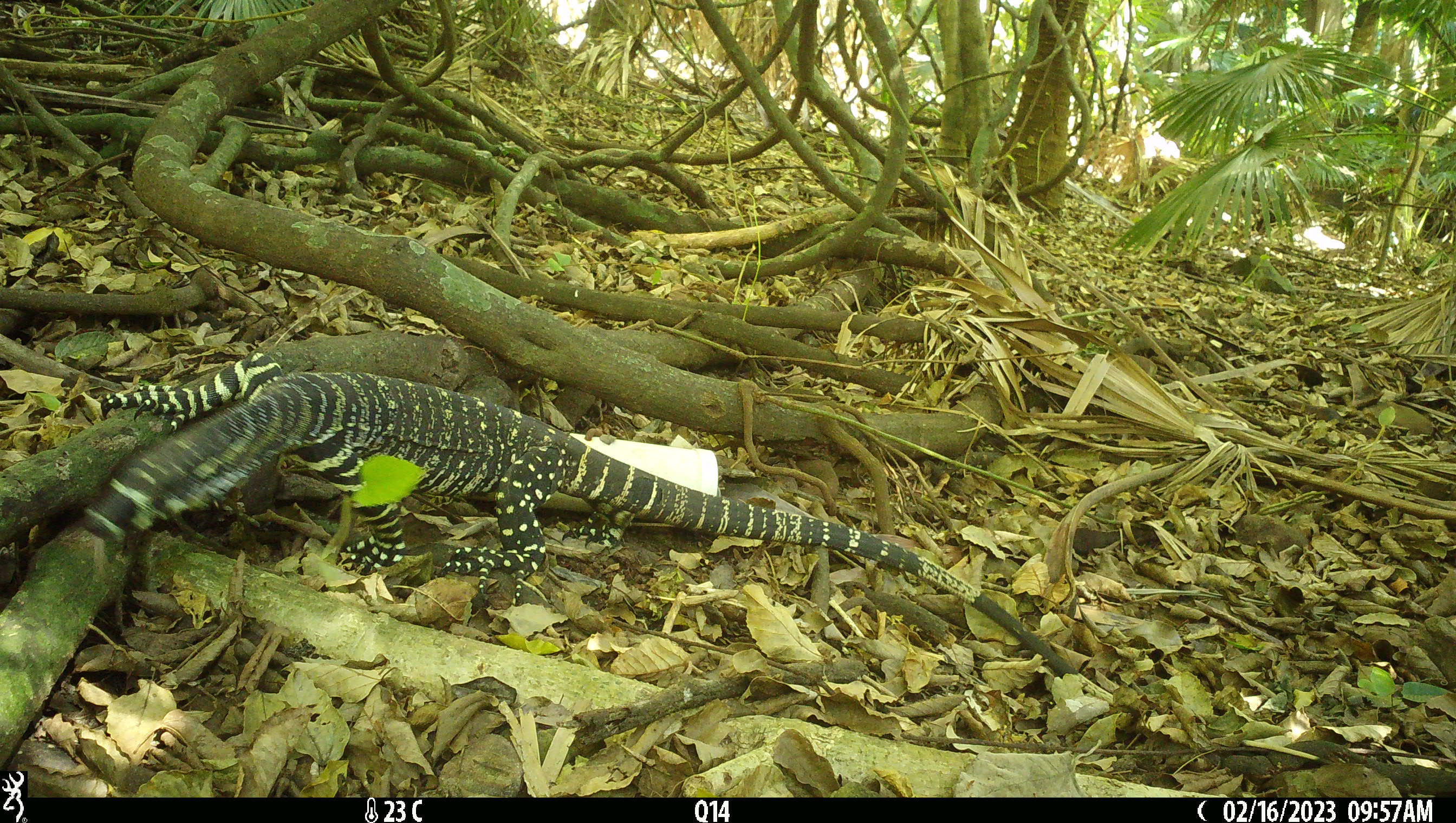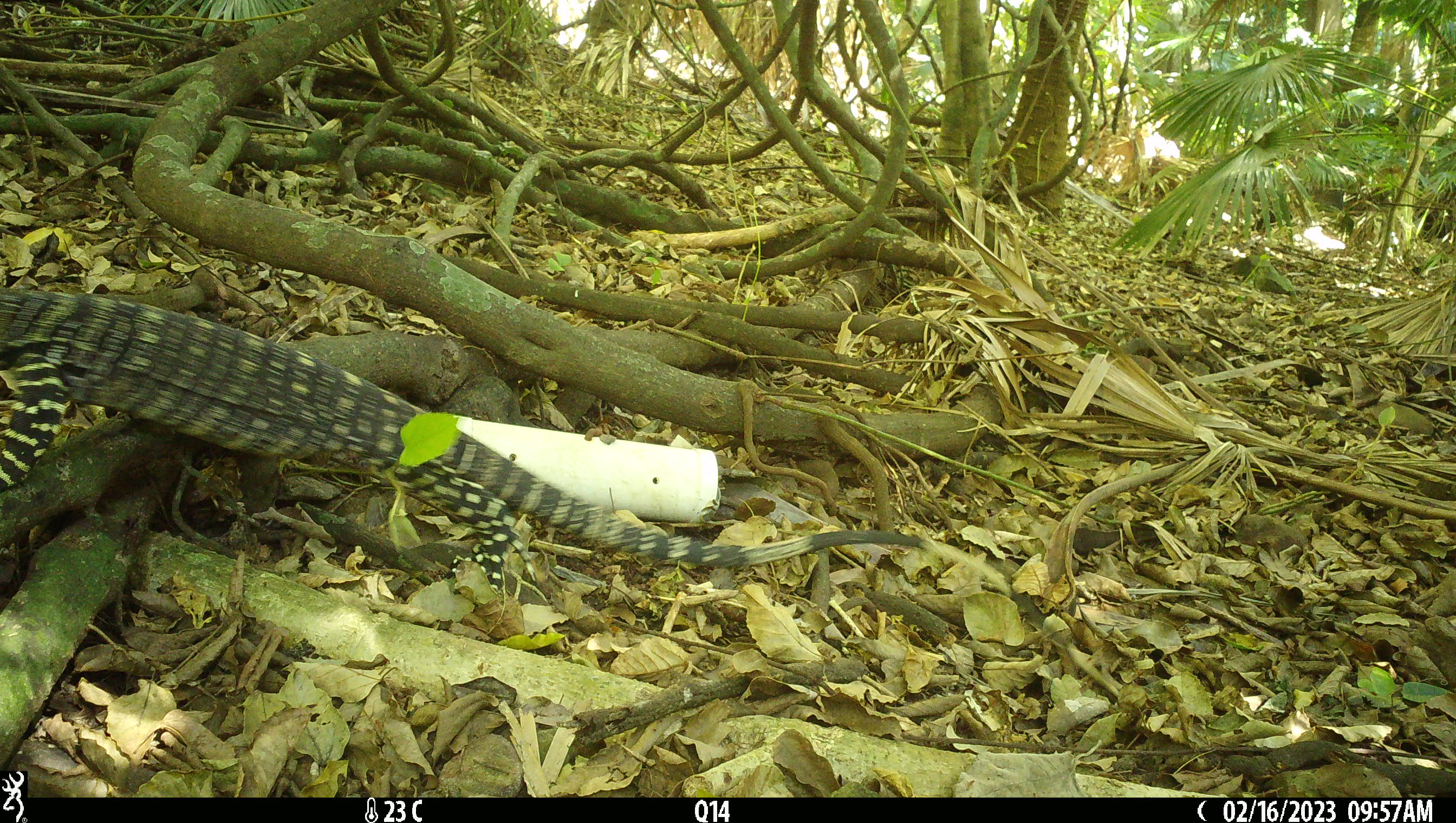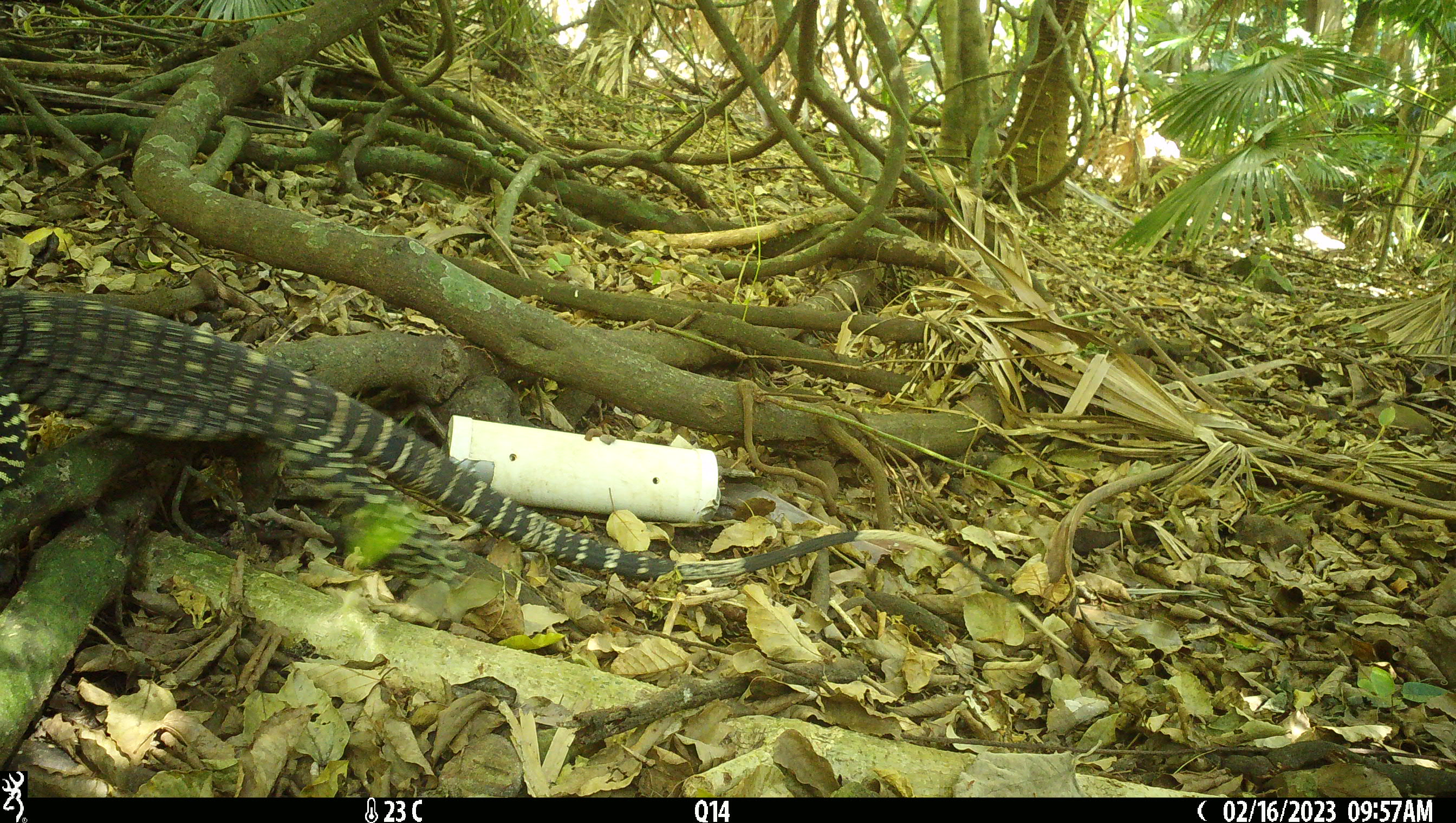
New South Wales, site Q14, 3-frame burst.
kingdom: Animalia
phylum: Chordata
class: Reptilia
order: Squamata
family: Varanidae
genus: Varanus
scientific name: Varanus varius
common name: lace monitor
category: goanna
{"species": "goanna (lace monitor) (Varanus varius)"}